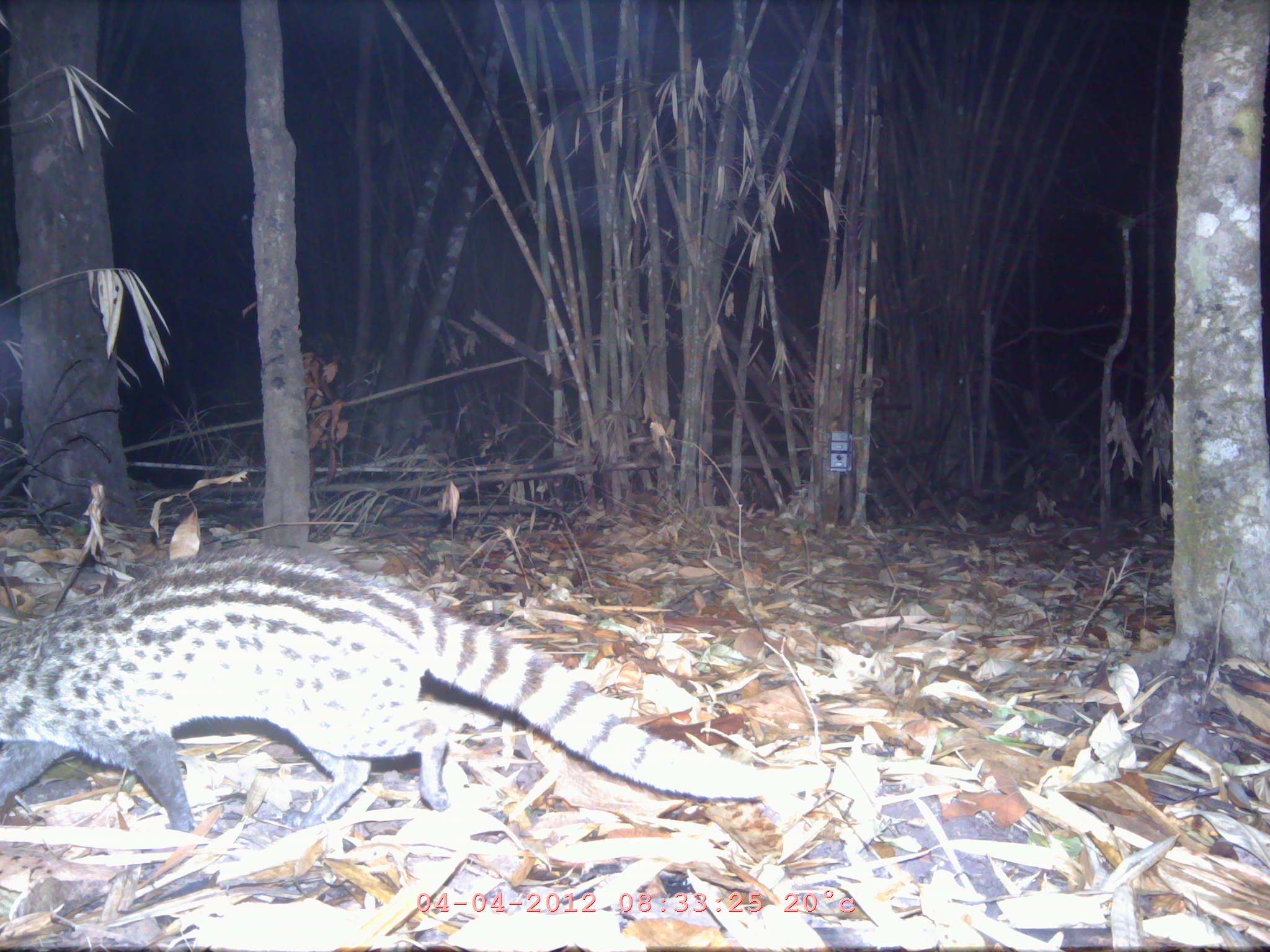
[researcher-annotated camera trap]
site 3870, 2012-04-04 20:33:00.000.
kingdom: Animalia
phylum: Chordata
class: Mammalia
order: Carnivora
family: Viverridae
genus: Viverricula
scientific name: Viverricula indica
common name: small indian civet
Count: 1.